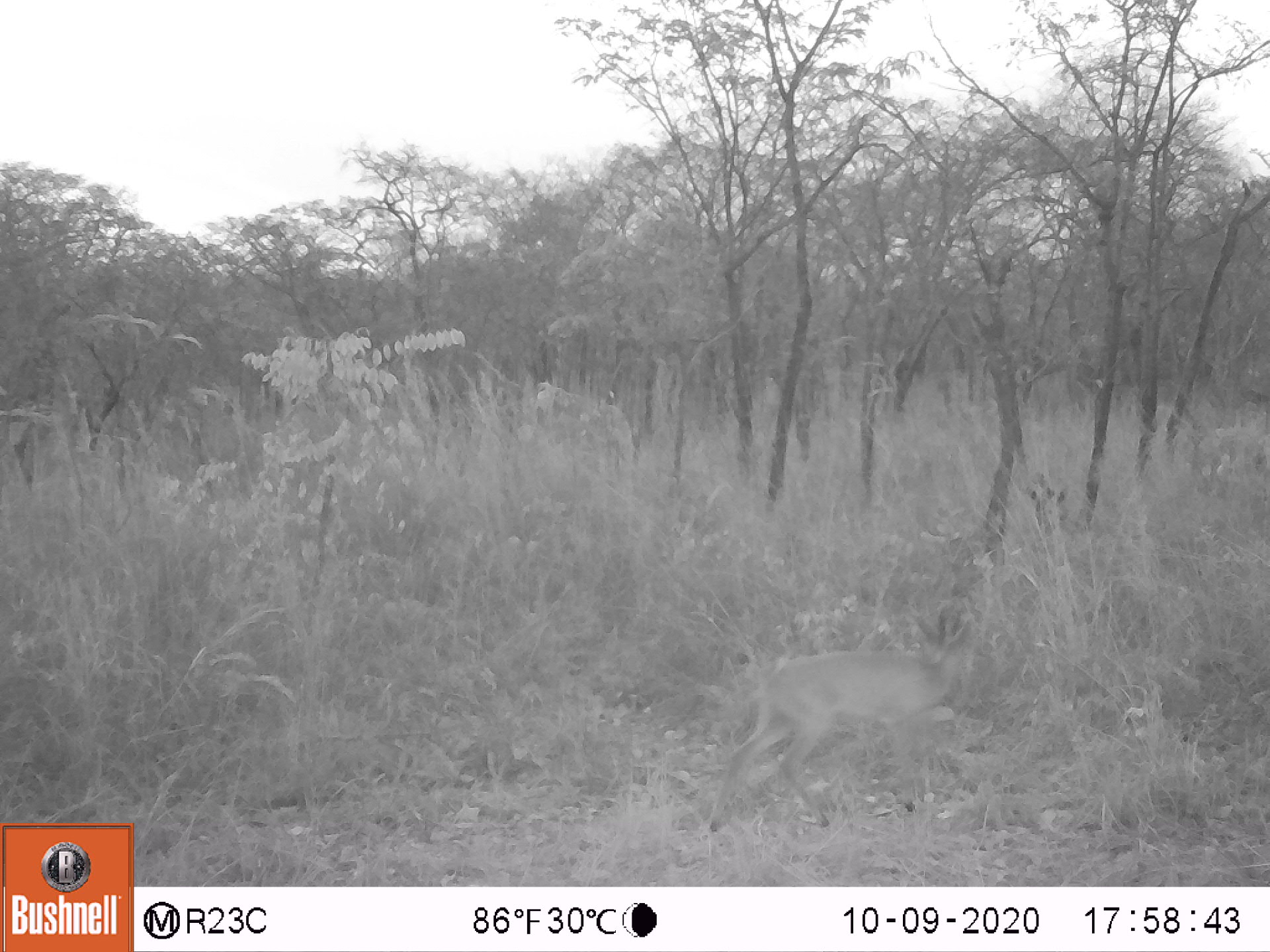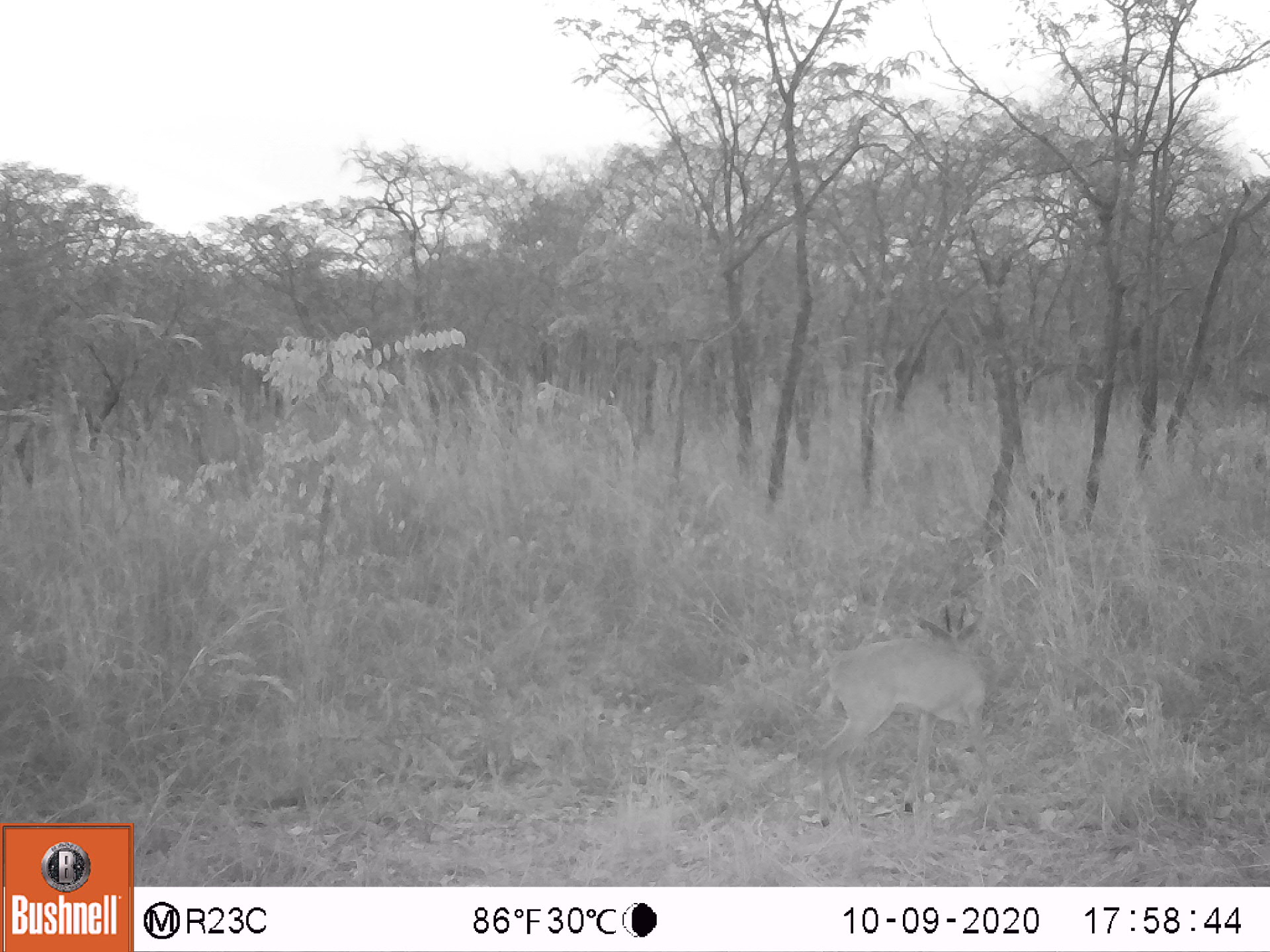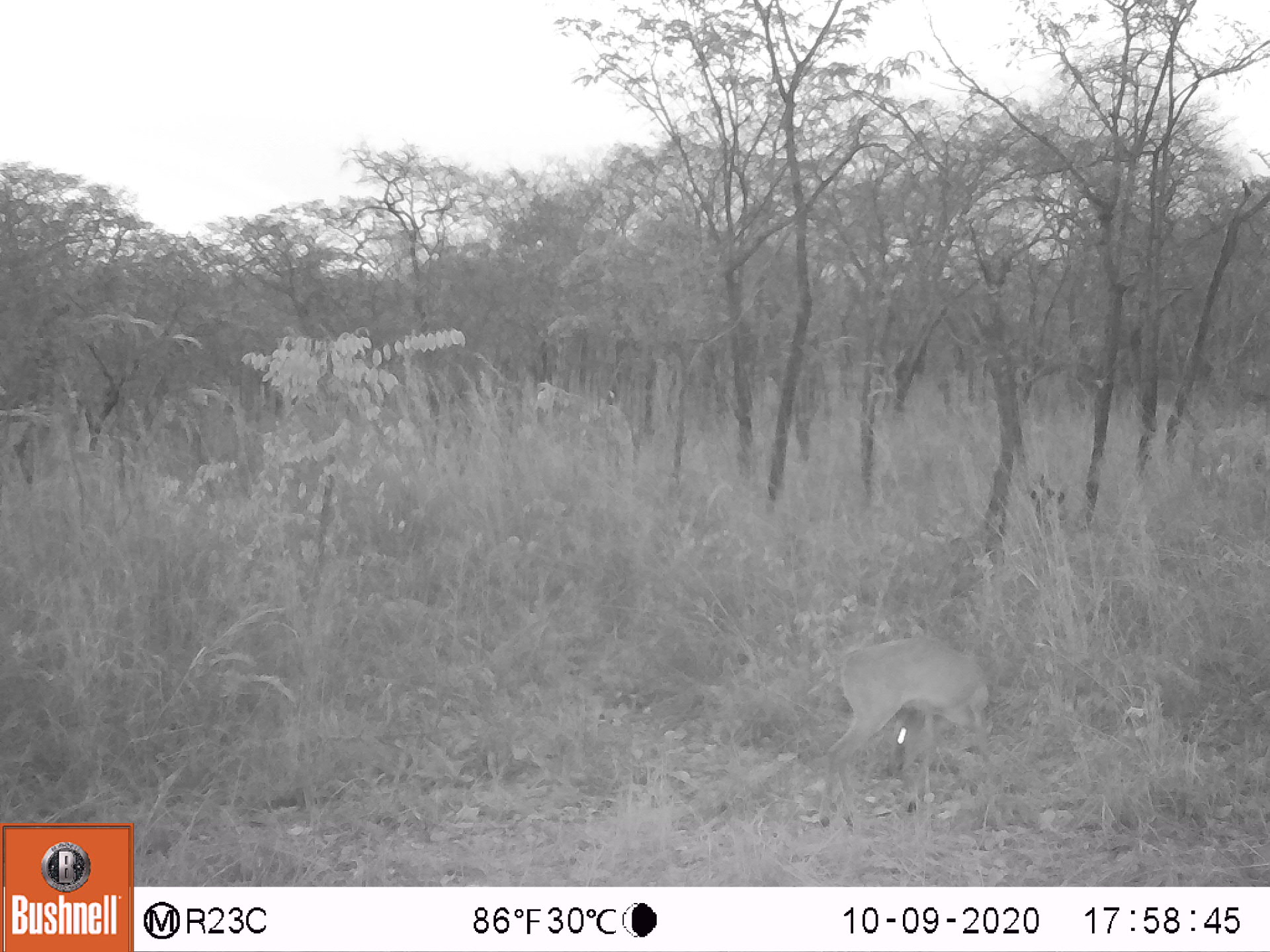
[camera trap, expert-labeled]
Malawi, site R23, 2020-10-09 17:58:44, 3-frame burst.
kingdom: Animalia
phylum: Chordata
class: Mammalia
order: Artiodactyla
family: Bovidae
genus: Sylvicapra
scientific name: Sylvicapra grimmia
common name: common duiker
Common duiker (Sylvicapra grimmia), count 1.